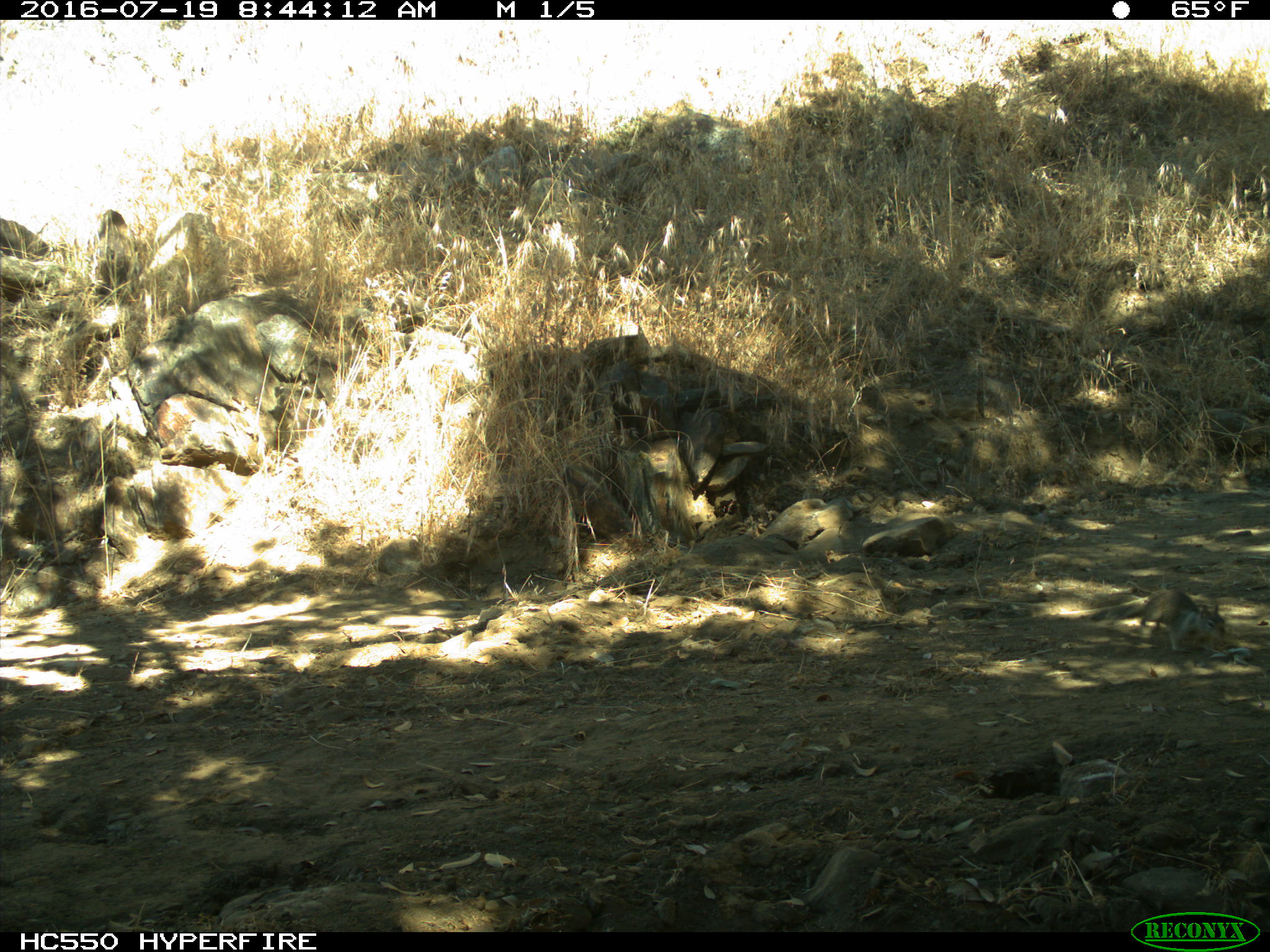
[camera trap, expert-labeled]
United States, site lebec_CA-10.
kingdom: Animalia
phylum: Chordata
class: Mammalia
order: Rodentia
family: Sciuridae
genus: Otospermophilus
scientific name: Otospermophilus beecheyi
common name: california ground squirrel